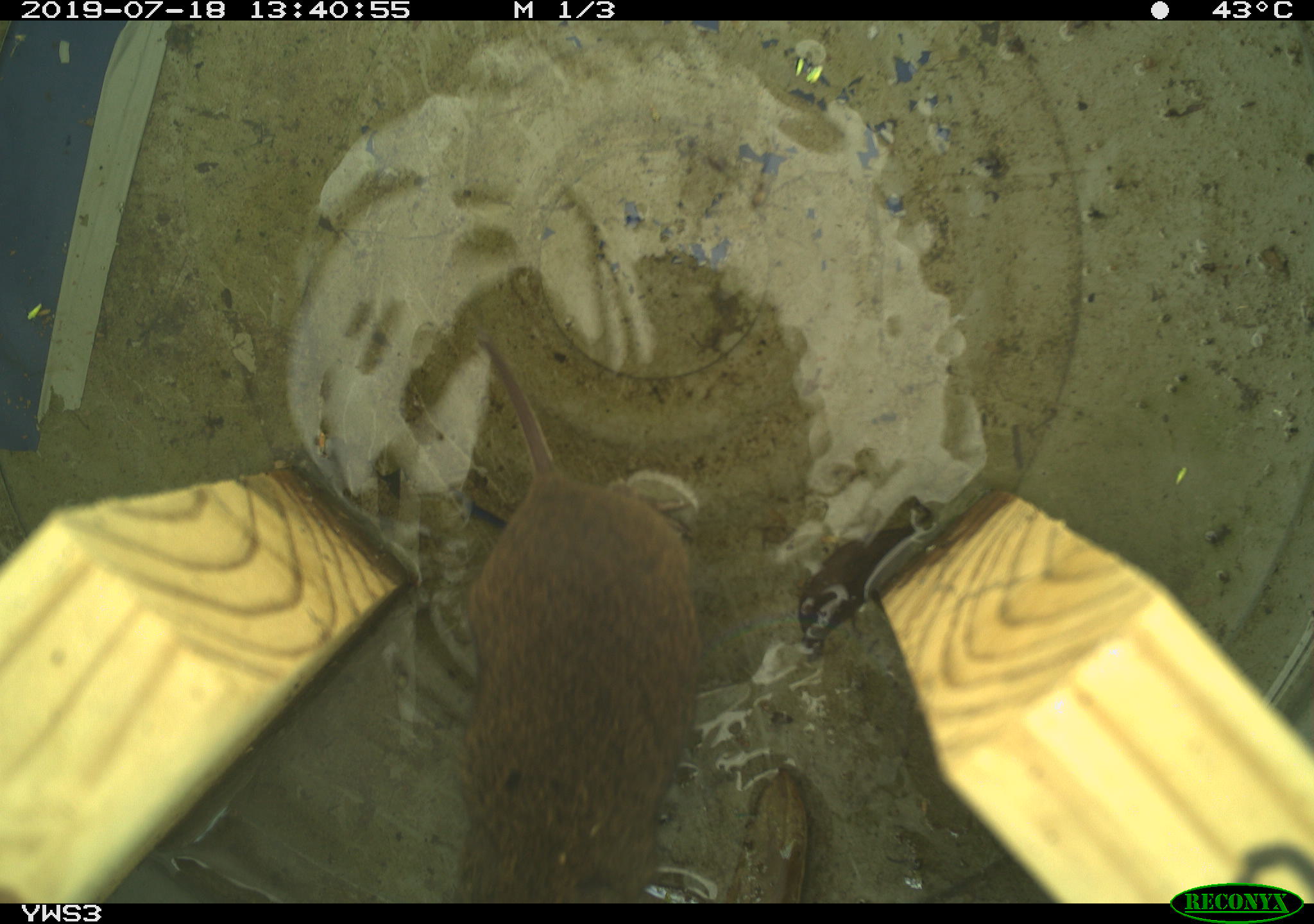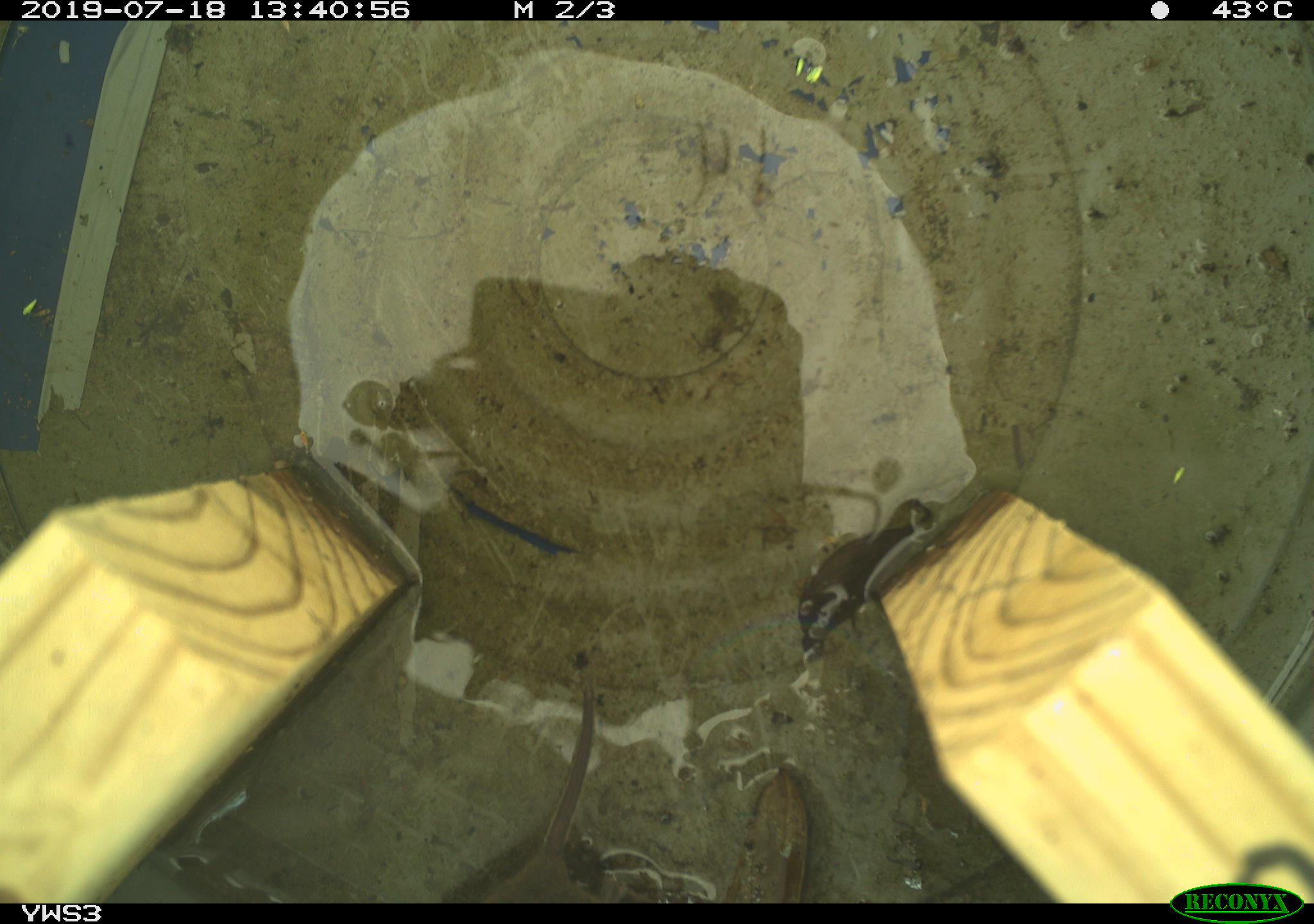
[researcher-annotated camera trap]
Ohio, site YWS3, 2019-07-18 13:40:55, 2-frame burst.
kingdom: Animalia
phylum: Chordata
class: Mammalia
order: Rodentia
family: Cricetidae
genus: Microtus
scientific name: Microtus pennsylvanicus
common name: meadow vole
Meadow vole (Microtus pennsylvanicus).